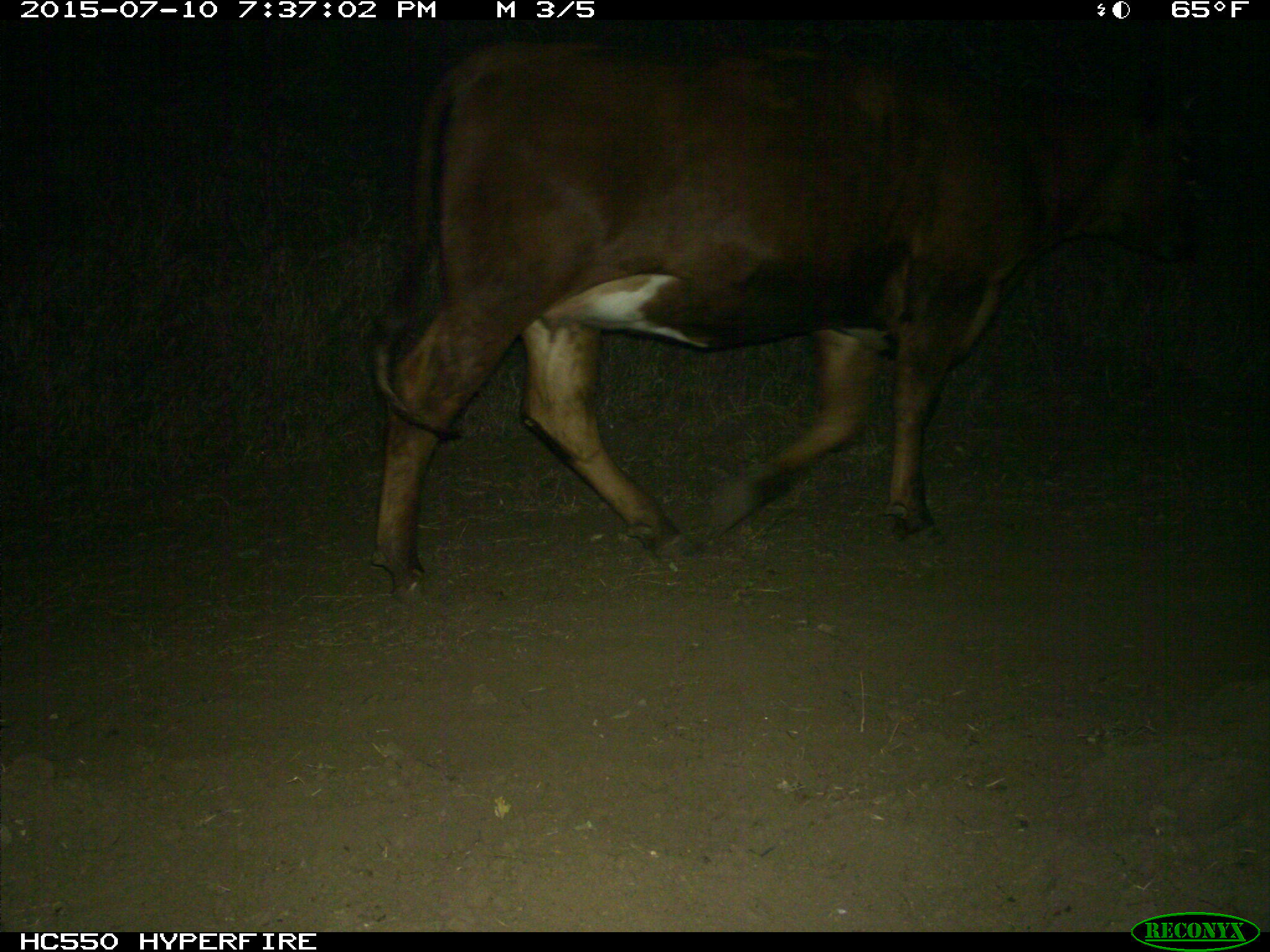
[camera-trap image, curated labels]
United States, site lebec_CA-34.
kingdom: Animalia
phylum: Chordata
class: Mammalia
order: Artiodactyla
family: Bovidae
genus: Bos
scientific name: Bos taurus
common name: domestic cow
Bos taurus (domestic cow).